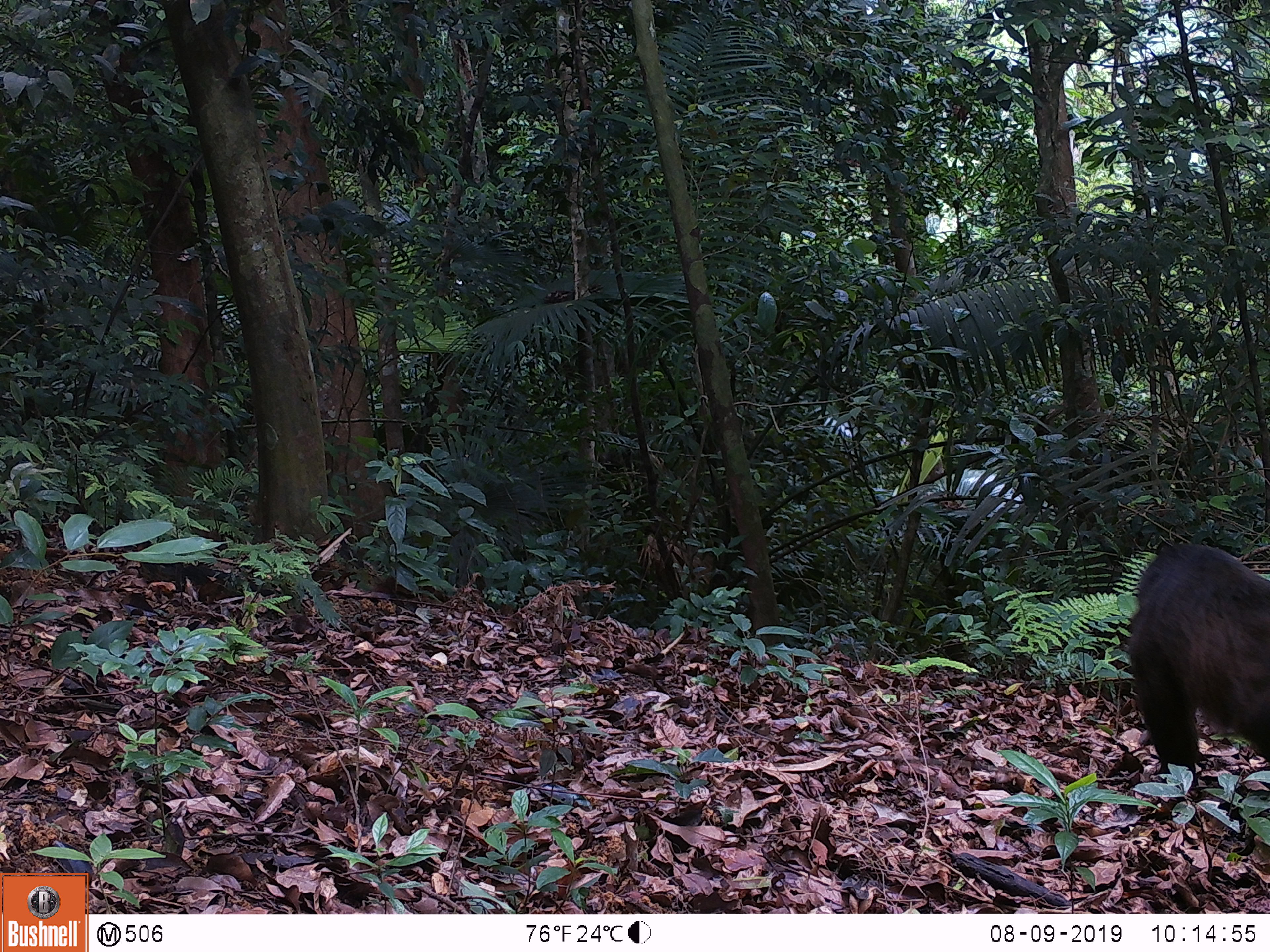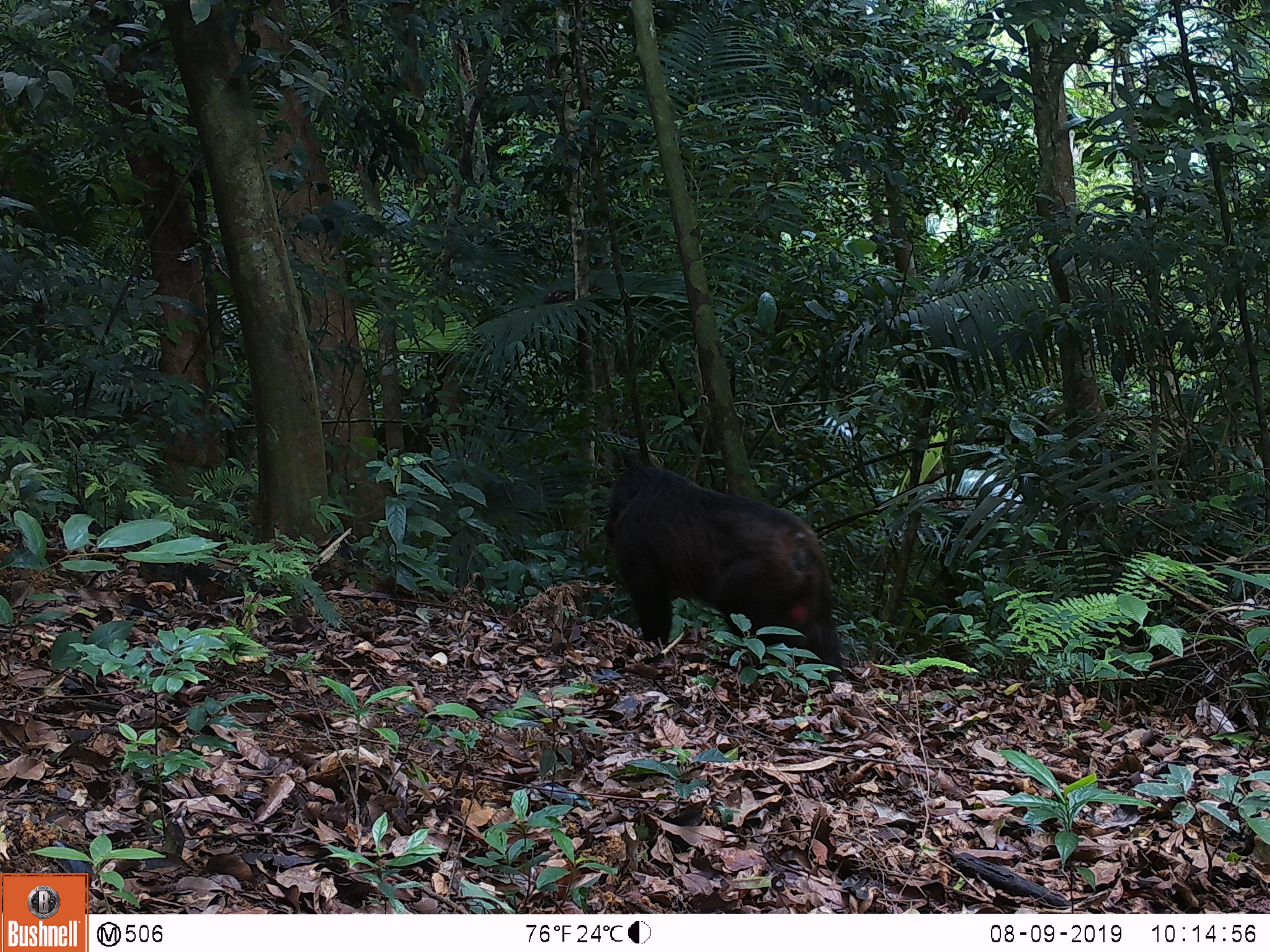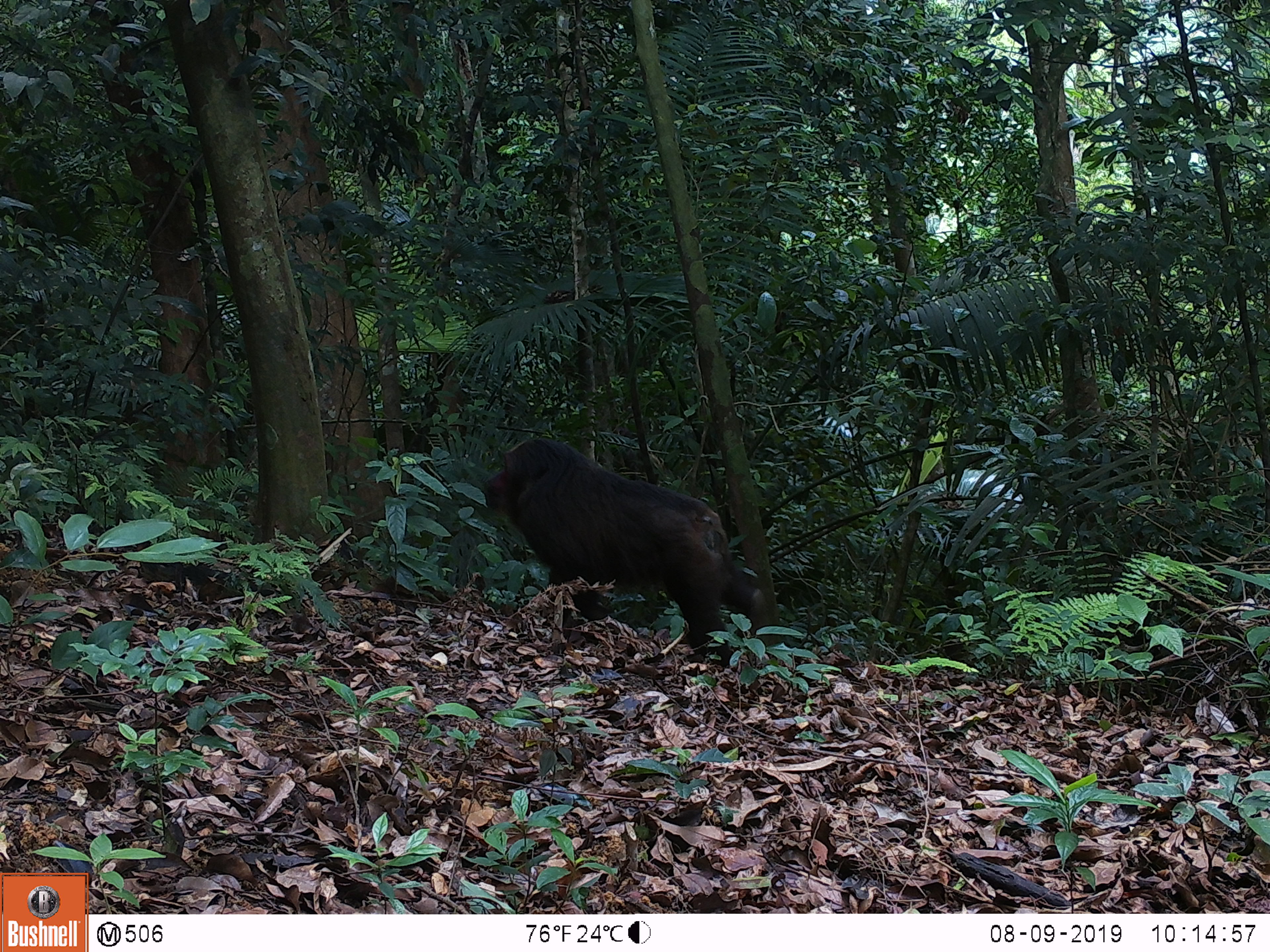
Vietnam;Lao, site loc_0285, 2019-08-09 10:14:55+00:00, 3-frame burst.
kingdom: Animalia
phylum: Chordata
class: Mammalia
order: Primates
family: Cercopithecidae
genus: Macaca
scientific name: Macaca arctoides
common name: stump-tailed macaque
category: stump tailed macaque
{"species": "stump tailed macaque (stump-tailed macaque) (Macaca arctoides)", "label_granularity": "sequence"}